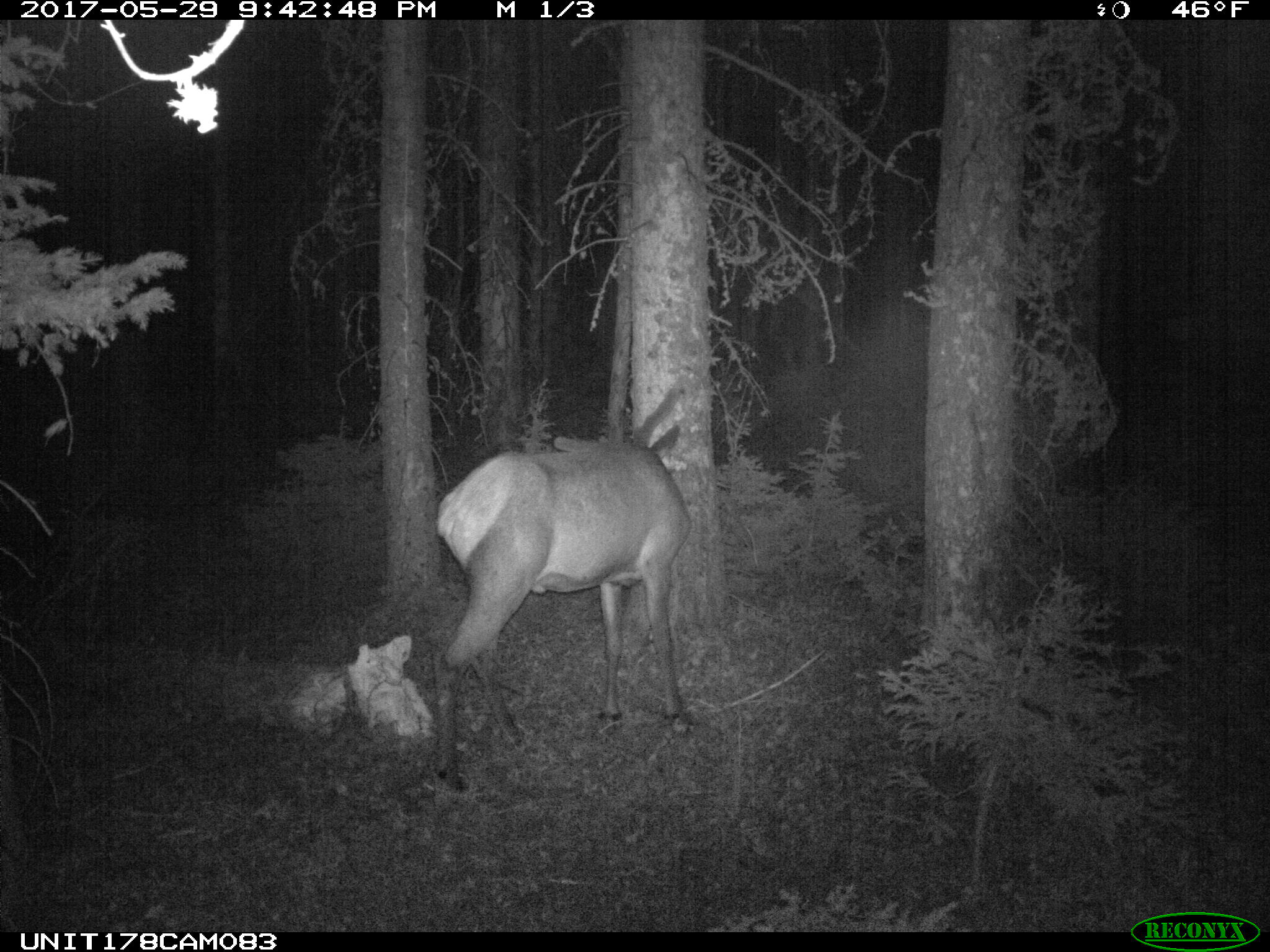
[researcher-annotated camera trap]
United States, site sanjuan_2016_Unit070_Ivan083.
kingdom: Animalia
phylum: Chordata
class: Mammalia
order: Artiodactyla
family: Cervidae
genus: Cervus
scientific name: Cervus elaphus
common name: red deer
Cervus elaphus (red deer).